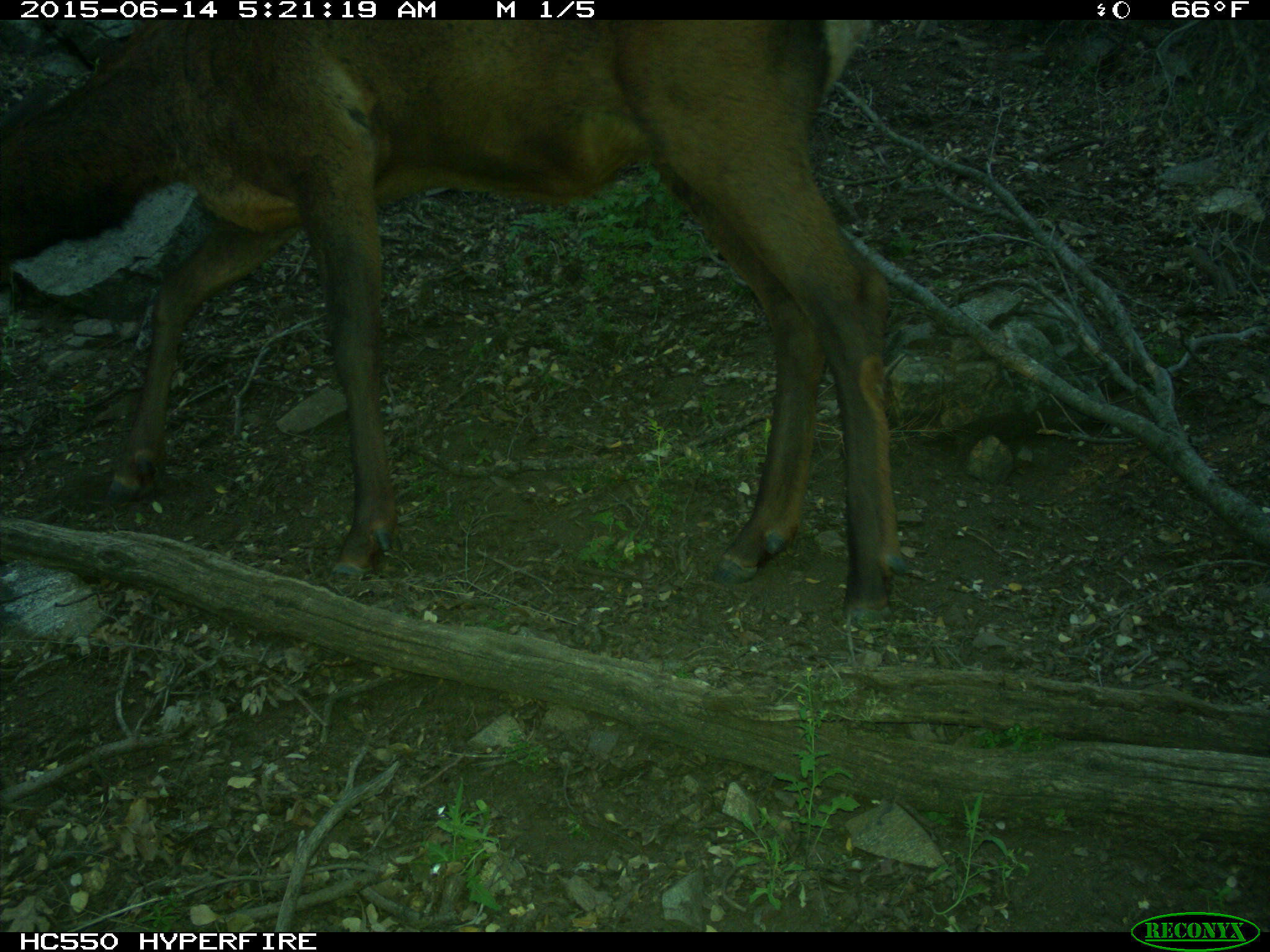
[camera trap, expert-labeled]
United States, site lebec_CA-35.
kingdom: Animalia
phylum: Chordata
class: Mammalia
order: Artiodactyla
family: Cervidae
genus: Cervus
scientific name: Cervus canadensis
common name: elk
Cervus canadensis (elk).